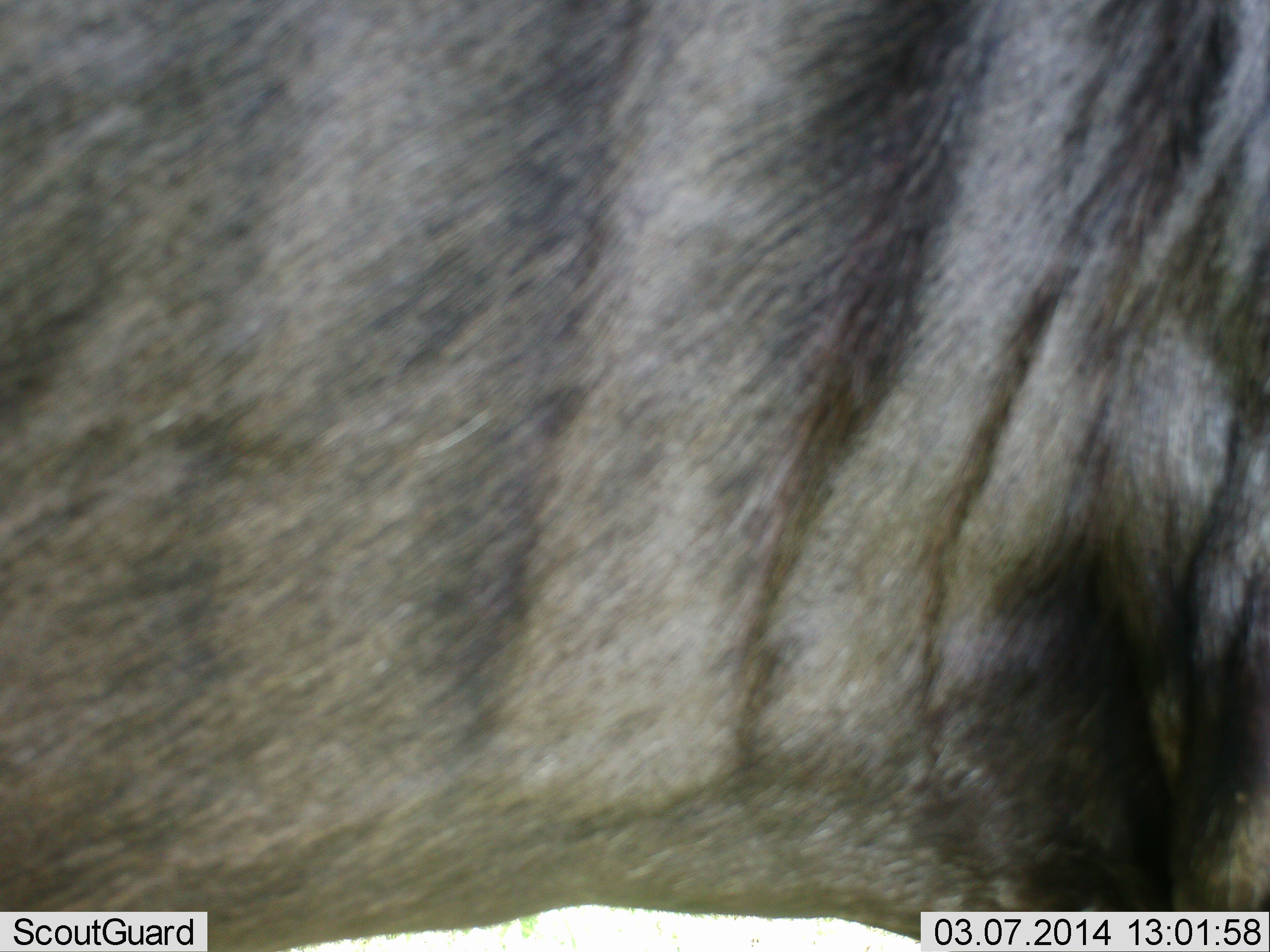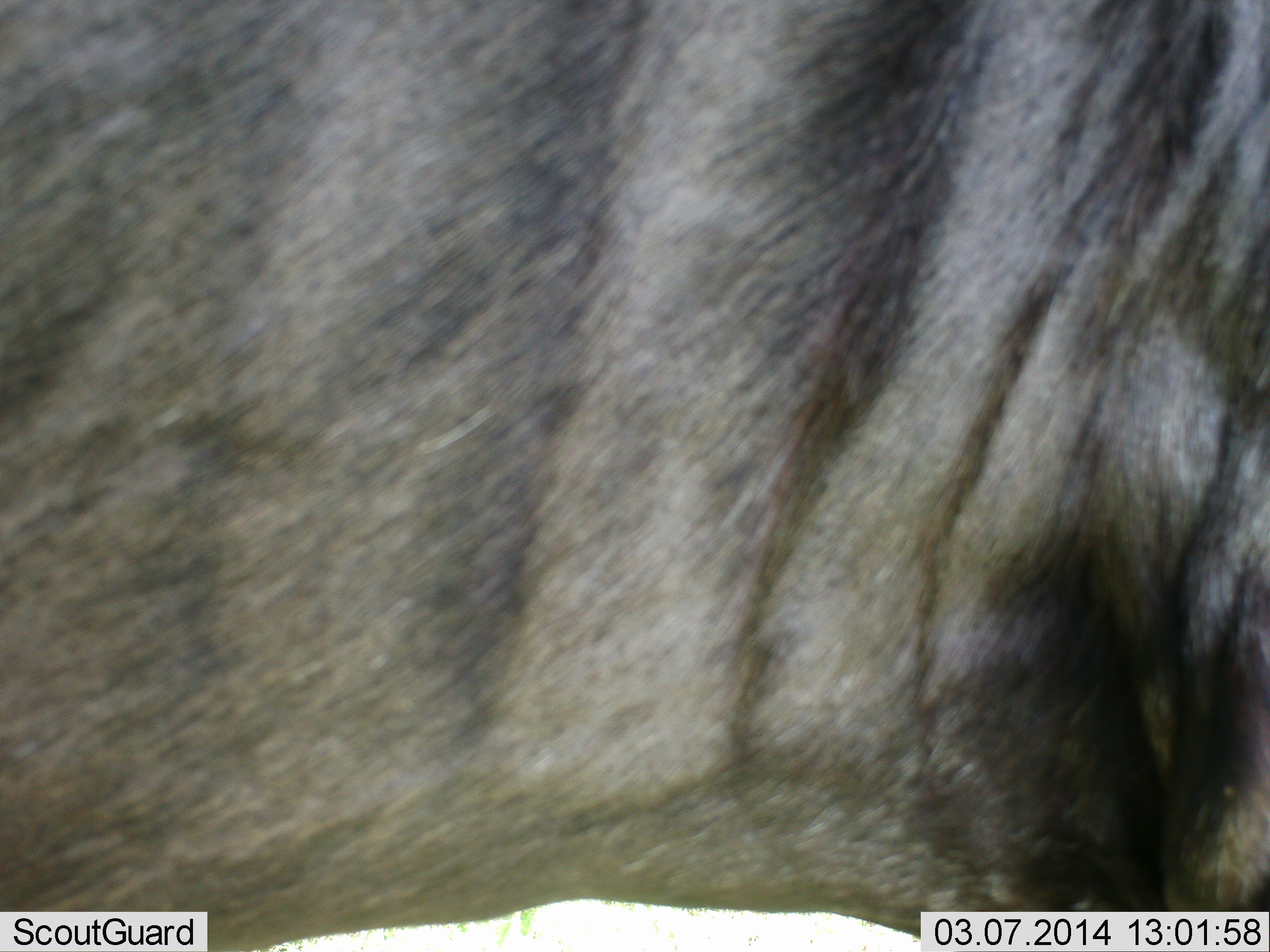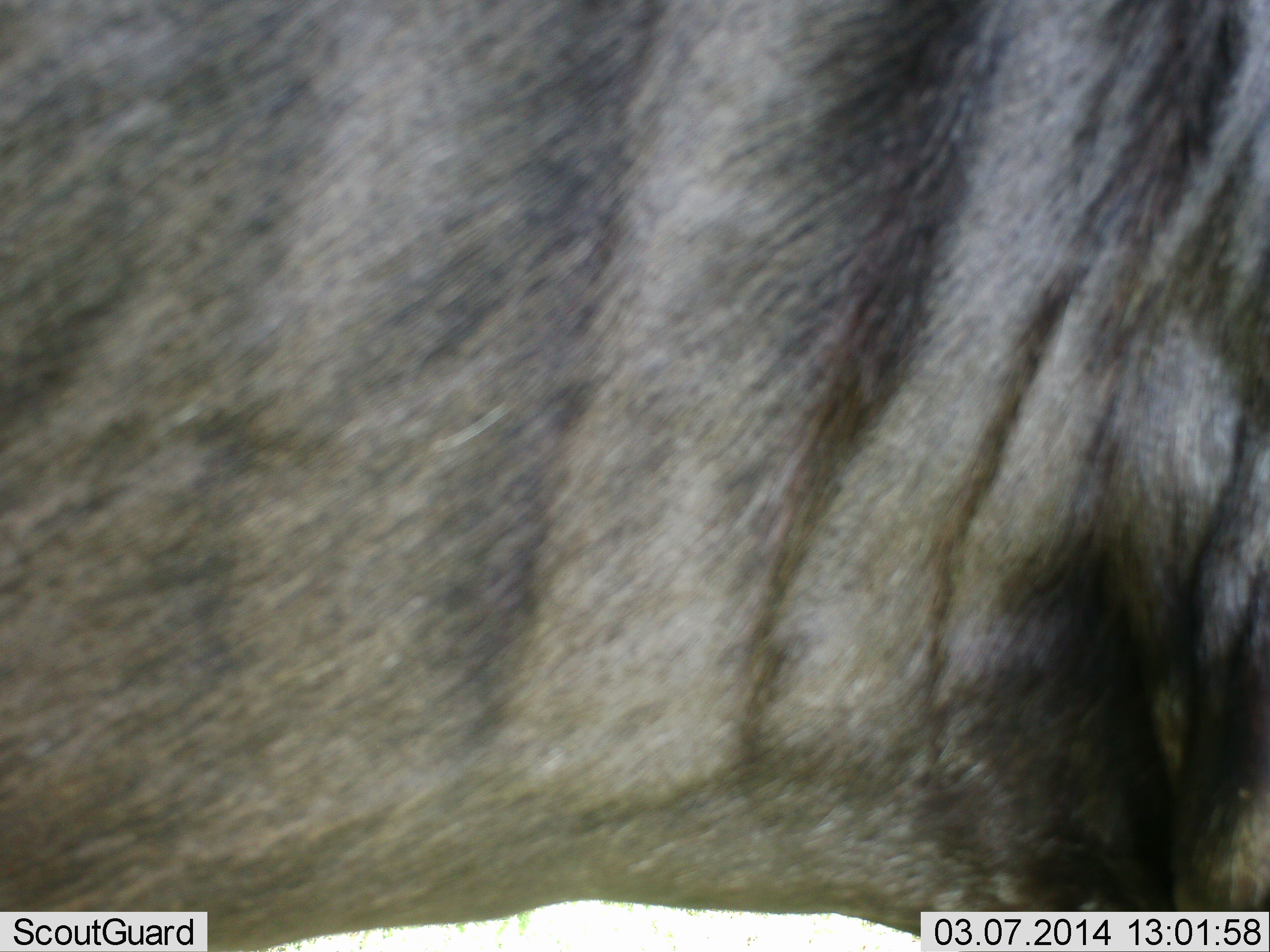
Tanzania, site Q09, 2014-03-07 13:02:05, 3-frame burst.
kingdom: Animalia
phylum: Chordata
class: Mammalia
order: Artiodactyla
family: Bovidae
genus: Connochaetes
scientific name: Connochaetes taurinus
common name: blue wildebeest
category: wildebeest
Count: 1.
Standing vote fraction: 98%.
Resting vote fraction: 2%.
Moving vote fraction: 0%.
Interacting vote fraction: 0%.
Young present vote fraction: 0%.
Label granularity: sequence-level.